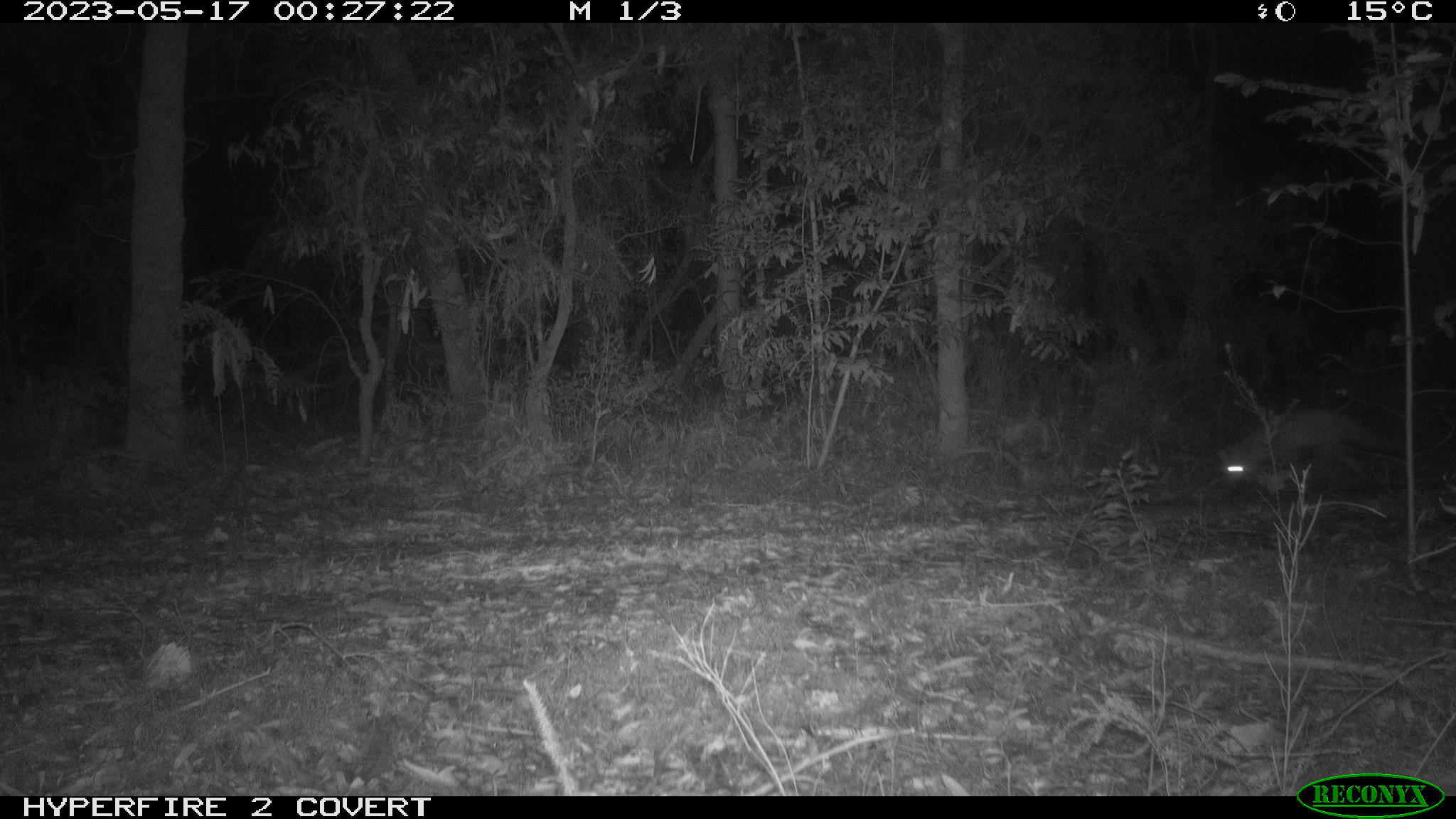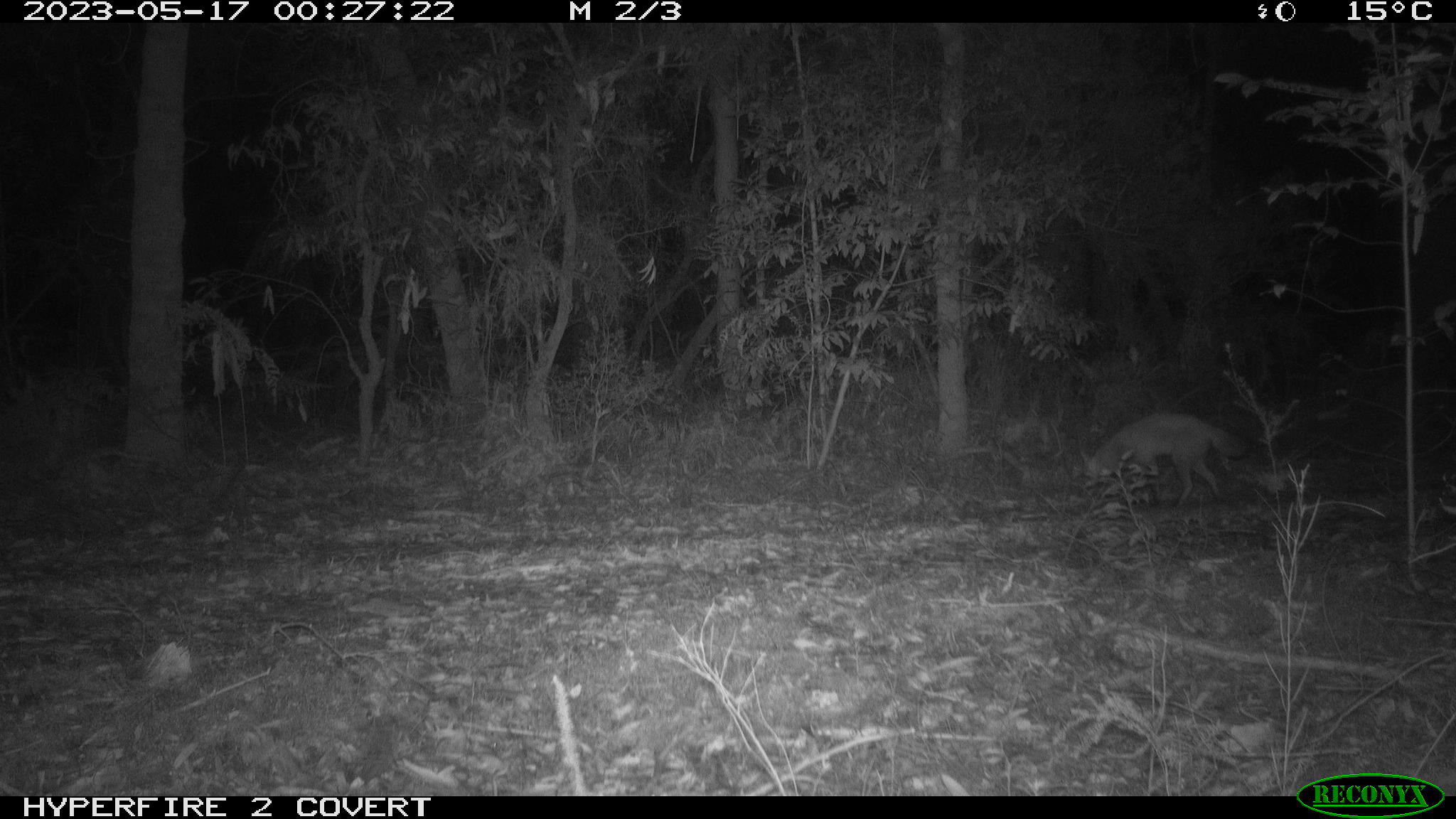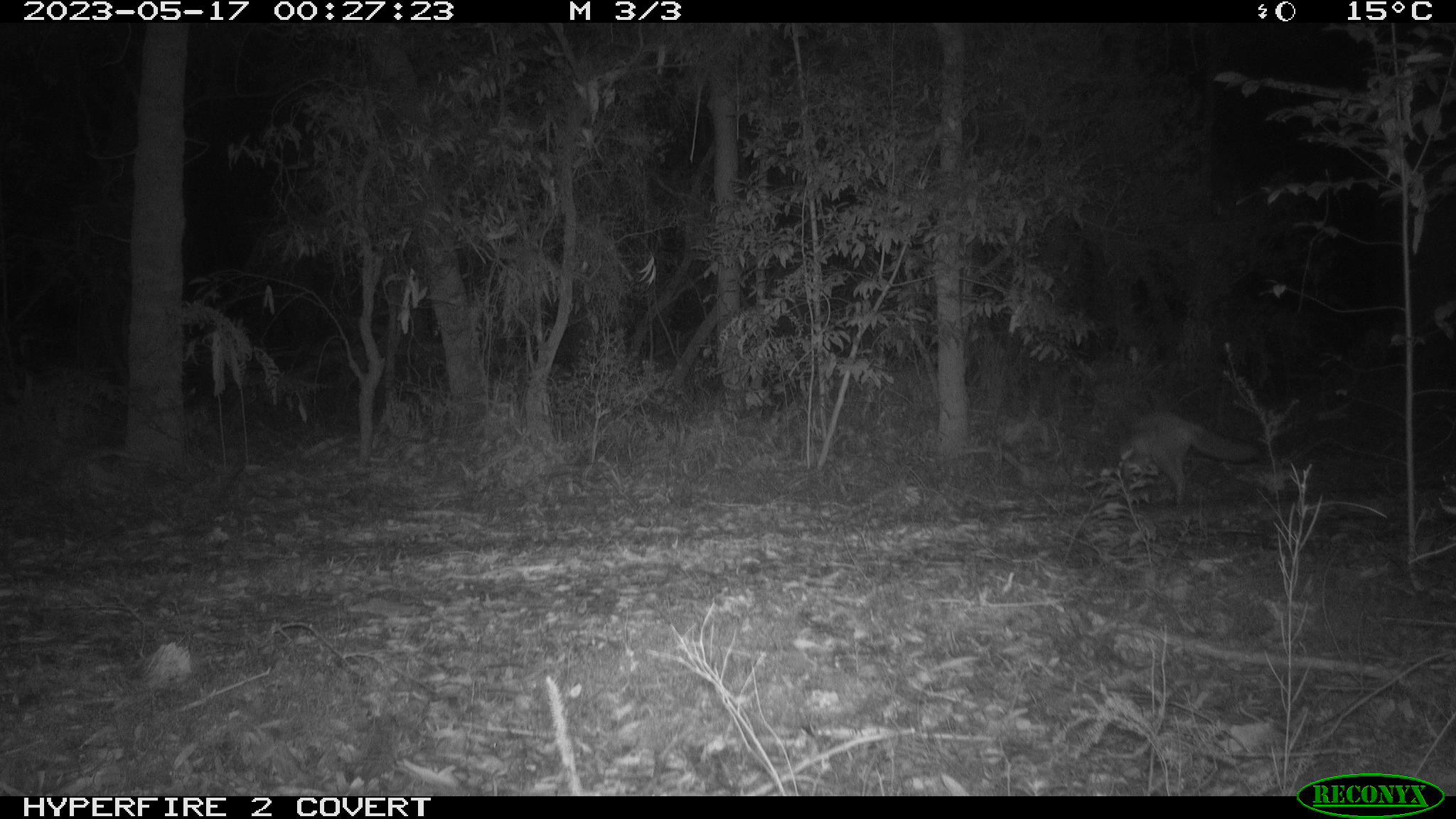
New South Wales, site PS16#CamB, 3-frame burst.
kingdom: Animalia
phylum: Chordata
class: Mammalia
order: Carnivora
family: Canidae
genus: Vulpes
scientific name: Vulpes vulpes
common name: red fox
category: fox